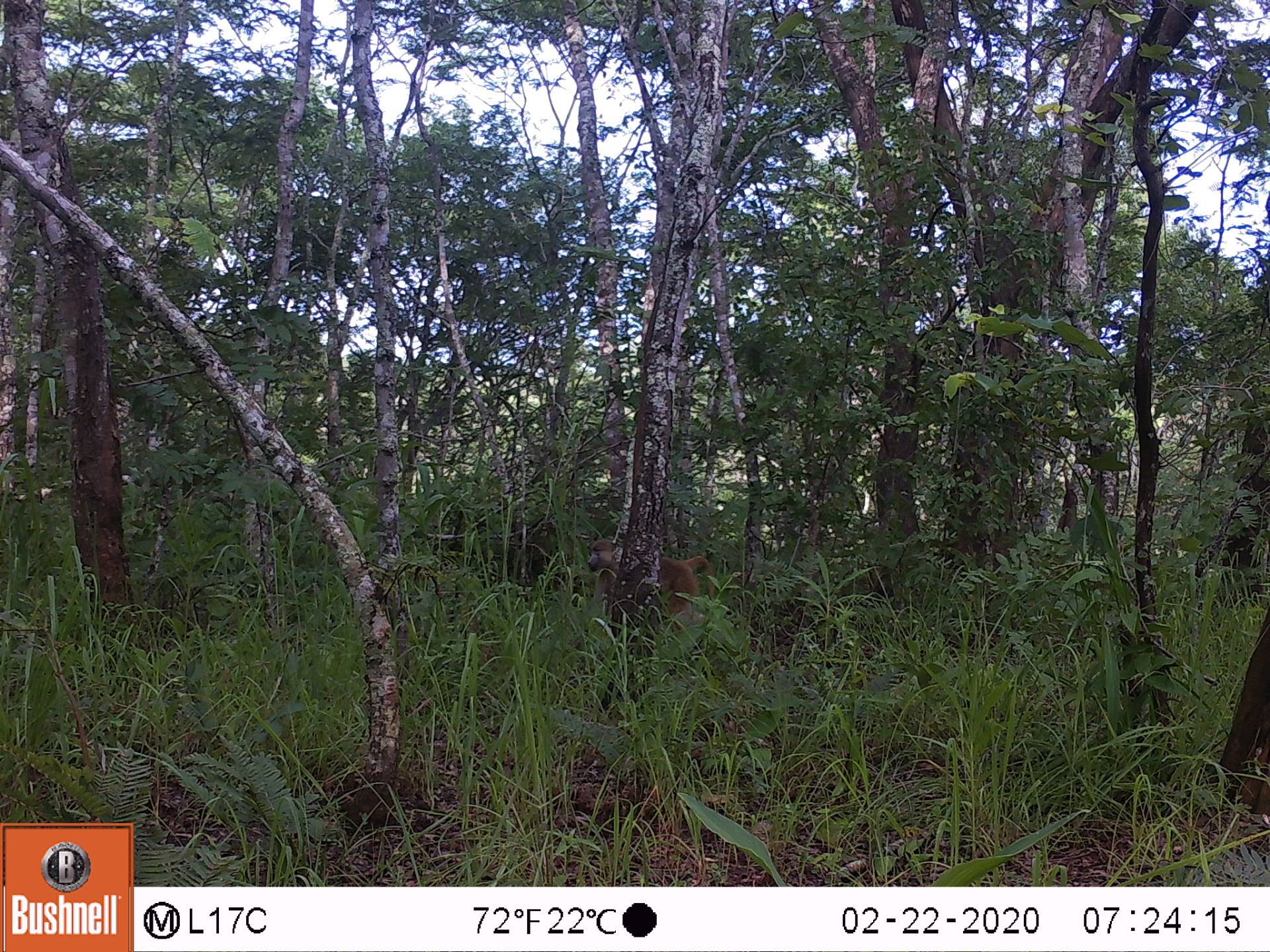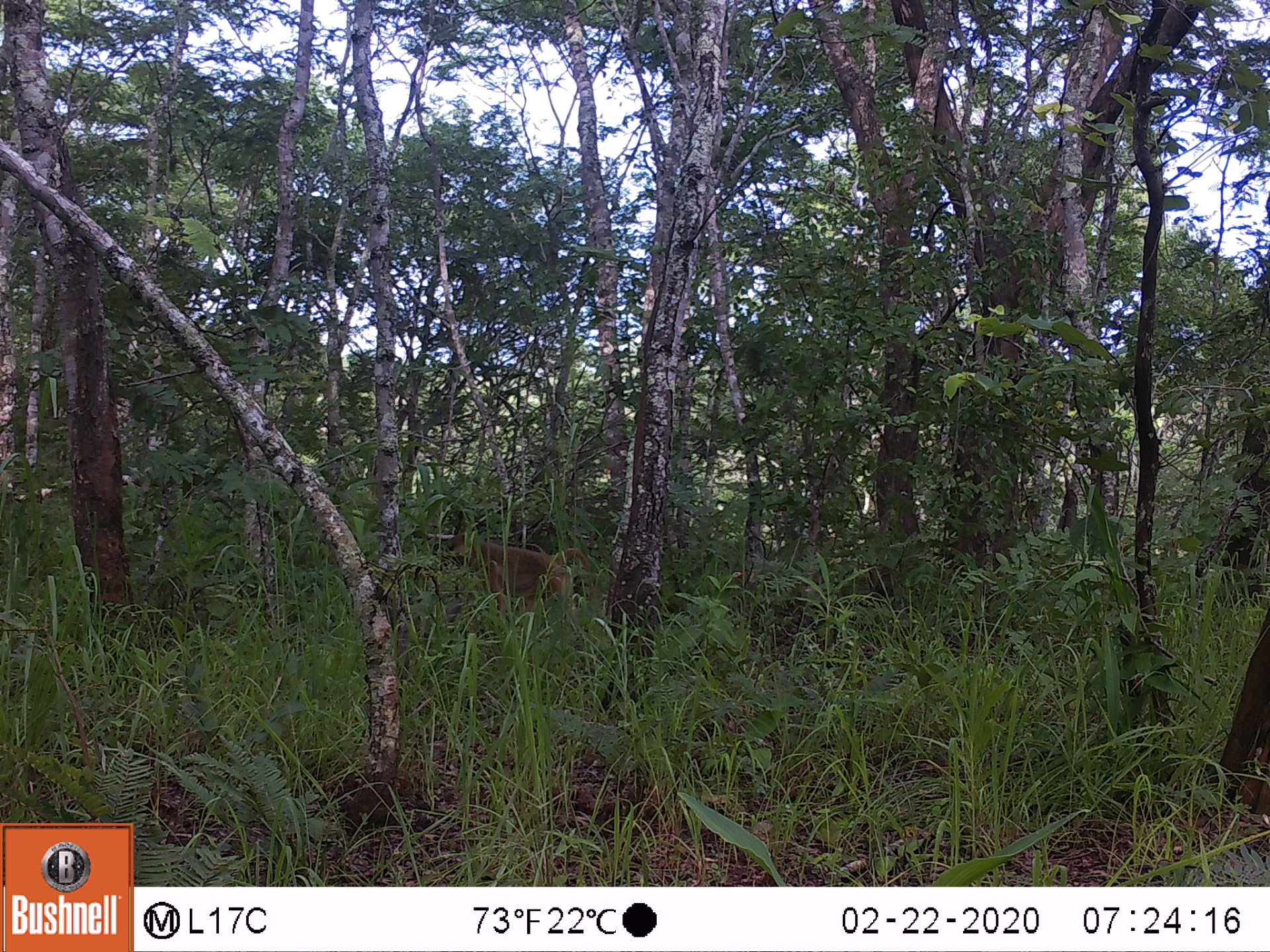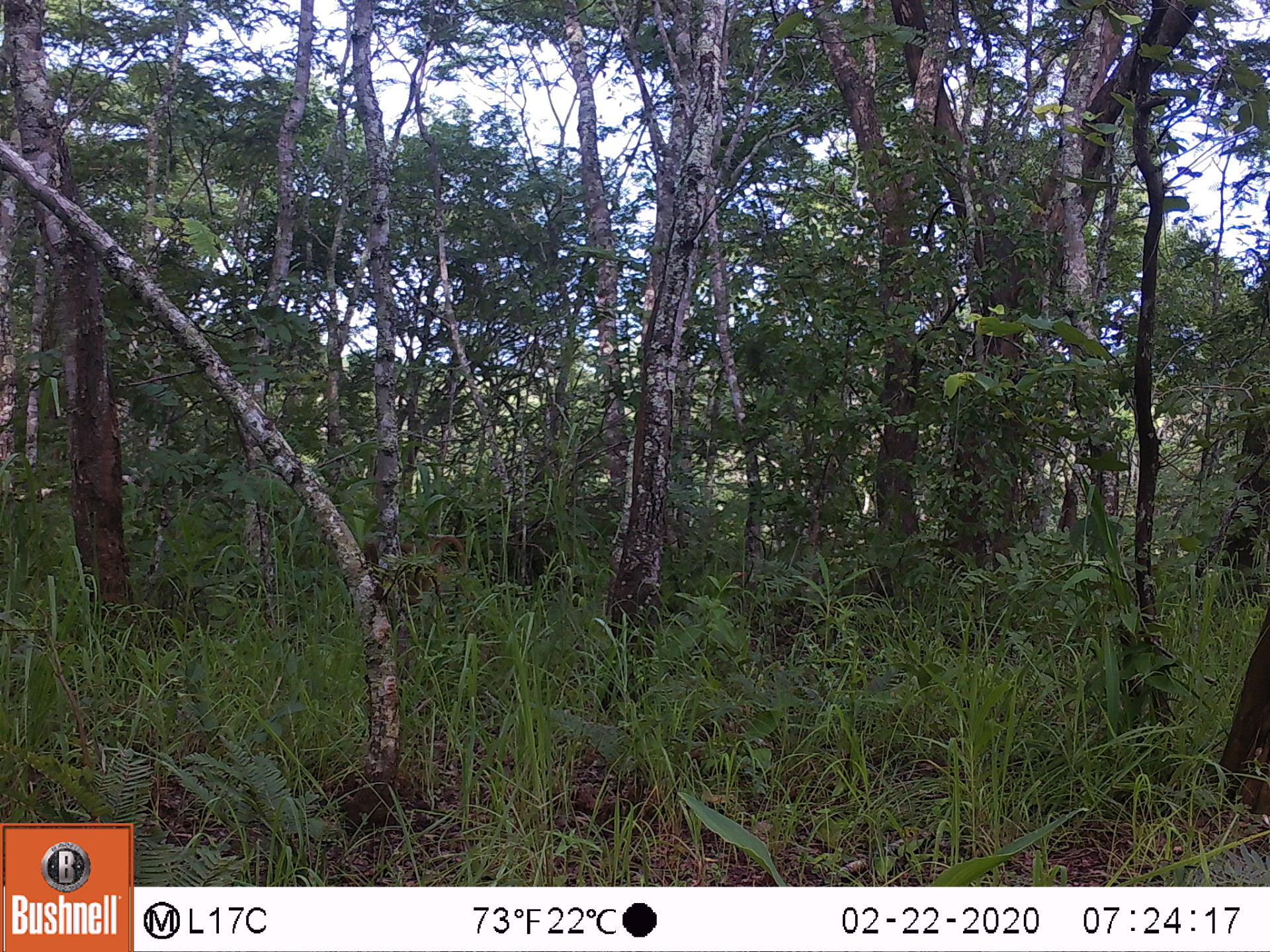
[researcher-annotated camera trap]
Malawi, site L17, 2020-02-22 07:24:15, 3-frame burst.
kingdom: Animalia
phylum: Chordata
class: Mammalia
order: Primates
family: Cercopithecidae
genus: Papio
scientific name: Papio cynocephalus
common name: yellow baboon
Yellow baboon (Papio cynocephalus), count 1.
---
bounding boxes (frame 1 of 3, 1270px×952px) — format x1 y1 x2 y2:
yellow baboon: 577 535 720 644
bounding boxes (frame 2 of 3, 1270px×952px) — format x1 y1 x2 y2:
yellow baboon: 447 530 597 626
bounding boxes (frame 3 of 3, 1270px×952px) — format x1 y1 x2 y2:
yellow baboon: 349 526 470 622